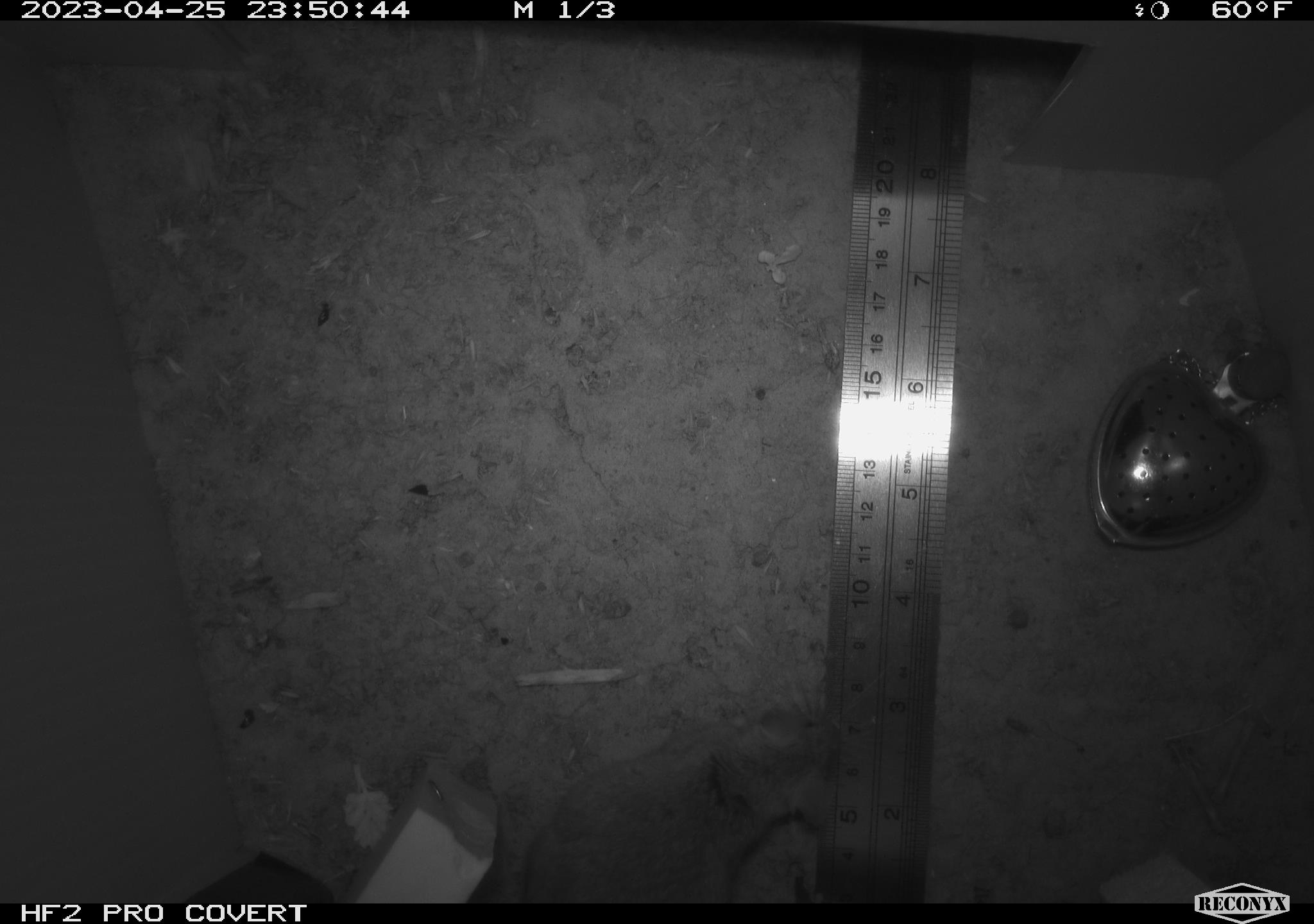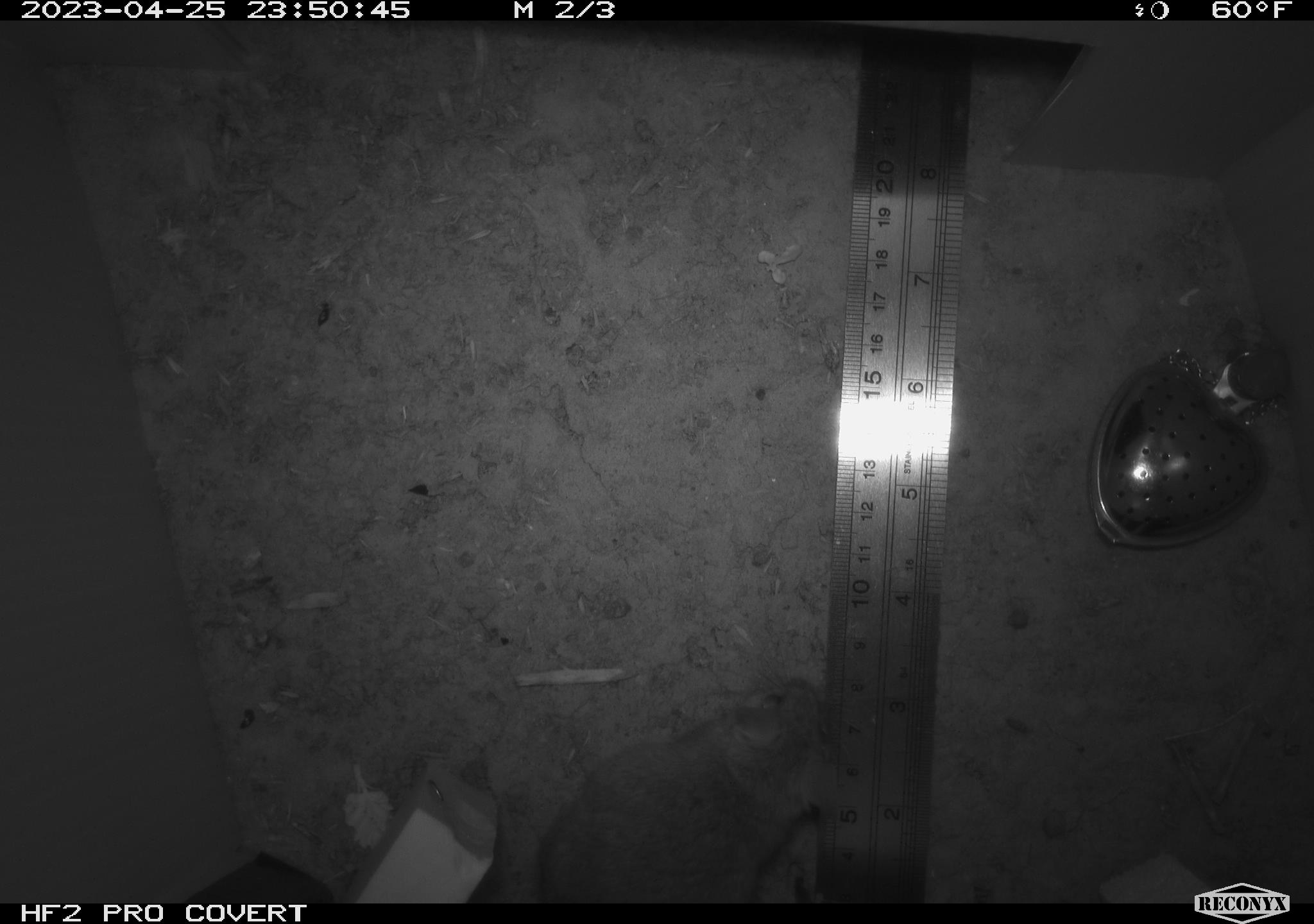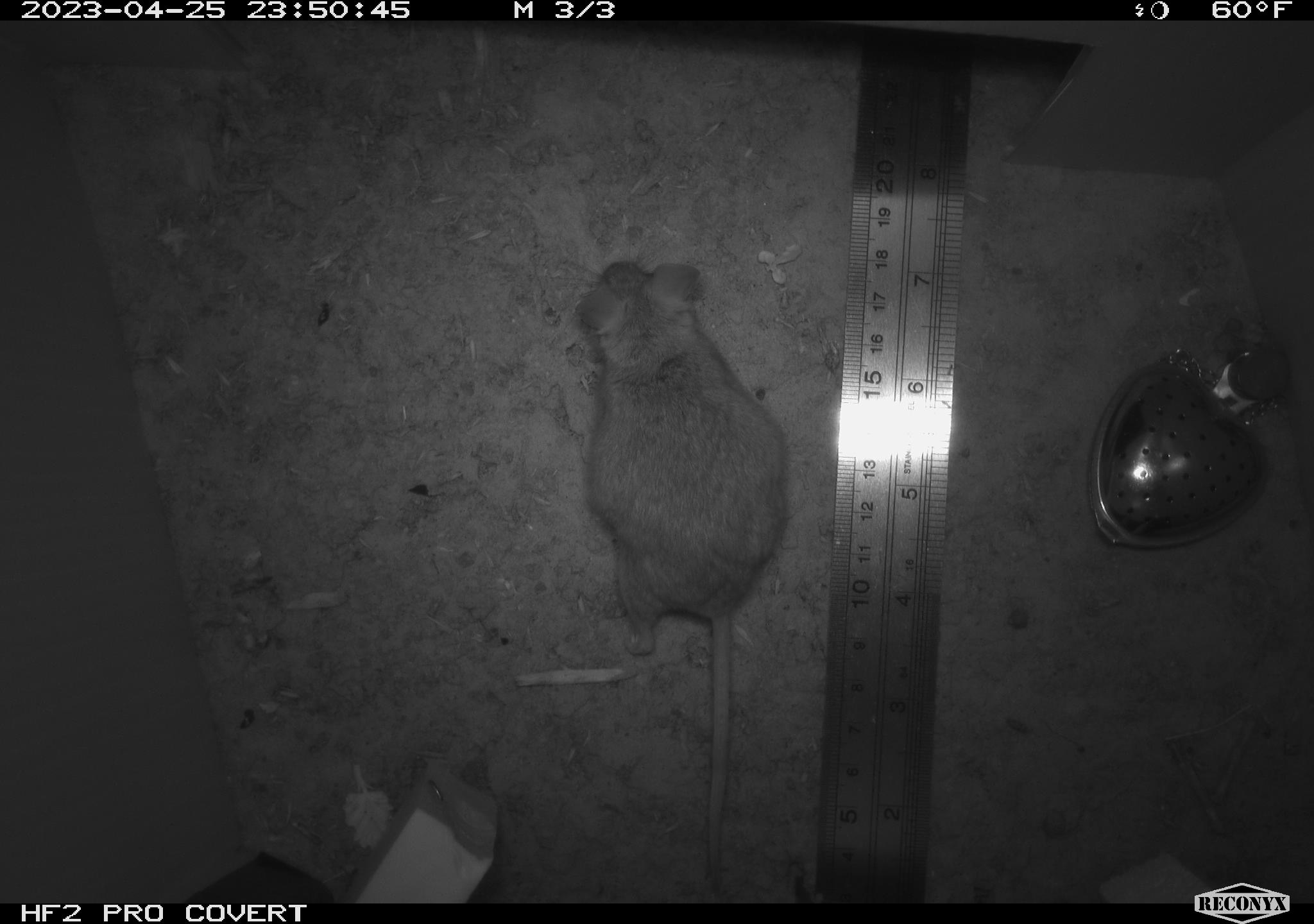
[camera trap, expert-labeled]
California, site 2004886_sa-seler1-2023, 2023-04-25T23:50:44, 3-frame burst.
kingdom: Animalia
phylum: Chordata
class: Mammalia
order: Rodentia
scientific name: Rodentia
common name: mouse species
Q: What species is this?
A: Mouse species (Rodentia).